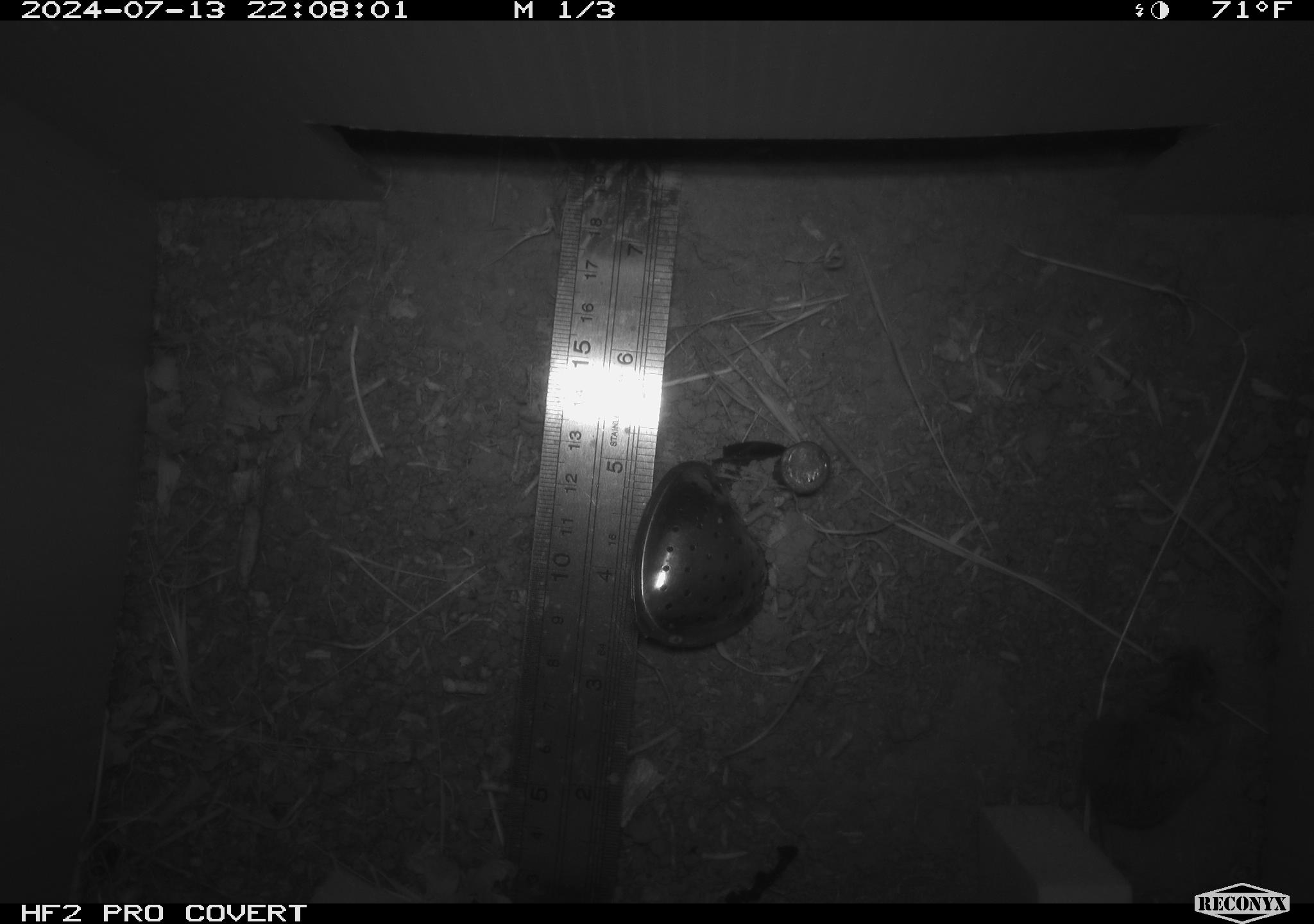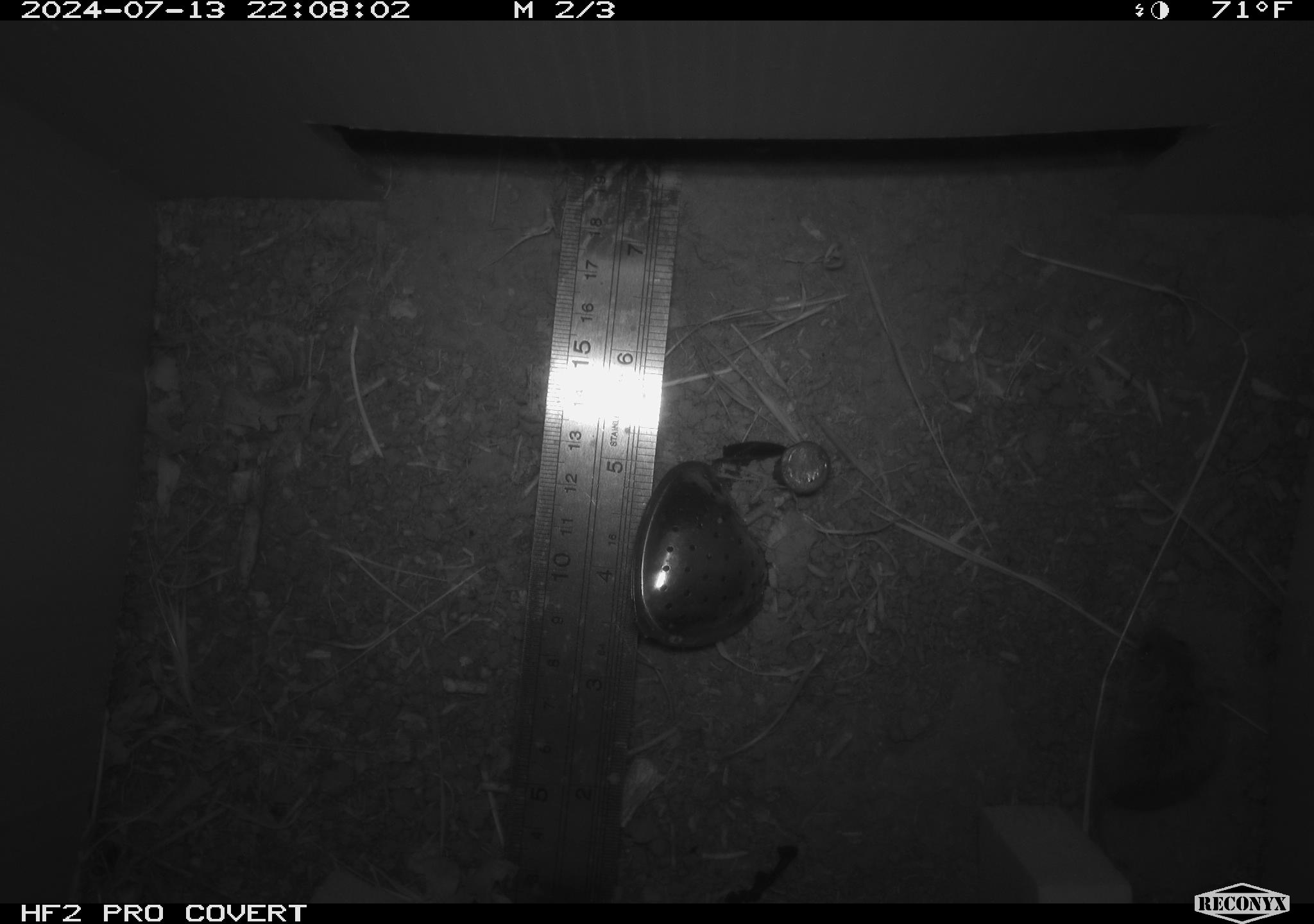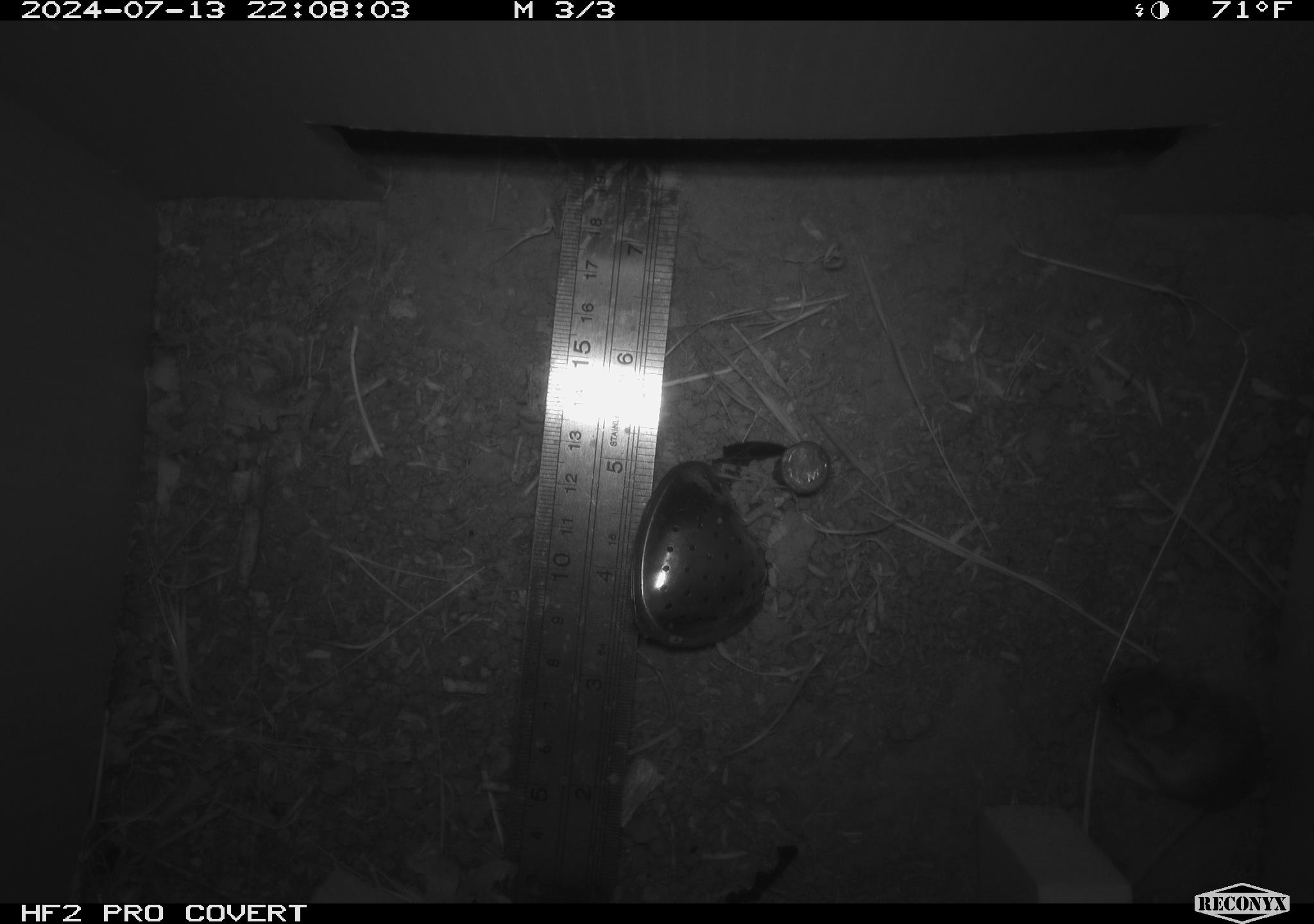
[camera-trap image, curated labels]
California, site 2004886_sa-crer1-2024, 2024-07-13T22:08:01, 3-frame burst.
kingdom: Animalia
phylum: Chordata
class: Mammalia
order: Rodentia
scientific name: Rodentia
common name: mouse species